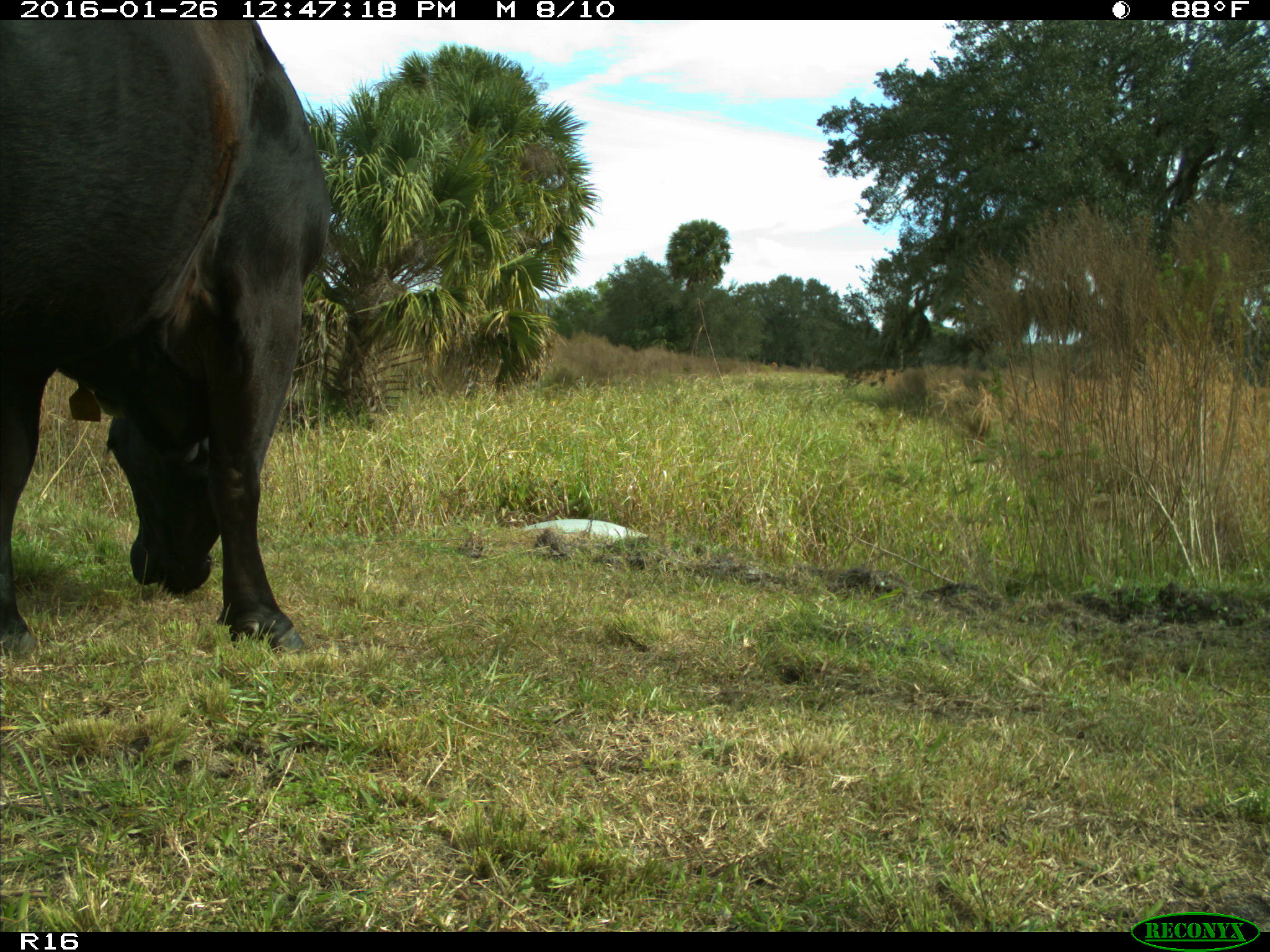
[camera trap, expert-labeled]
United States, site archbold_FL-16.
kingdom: Animalia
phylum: Chordata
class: Mammalia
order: Artiodactyla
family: Bovidae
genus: Bos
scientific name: Bos taurus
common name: domestic cow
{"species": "Bos taurus (domestic cow)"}